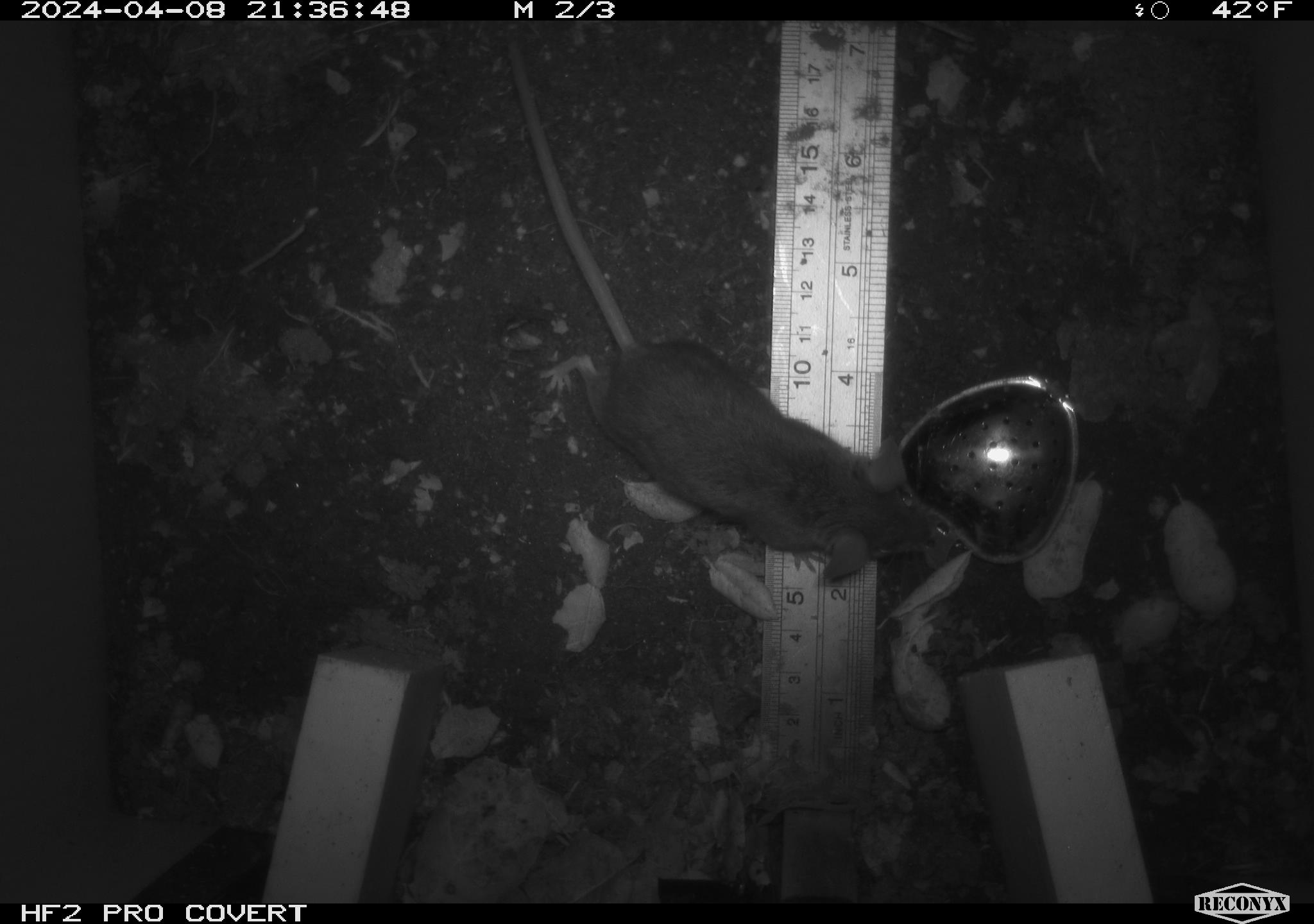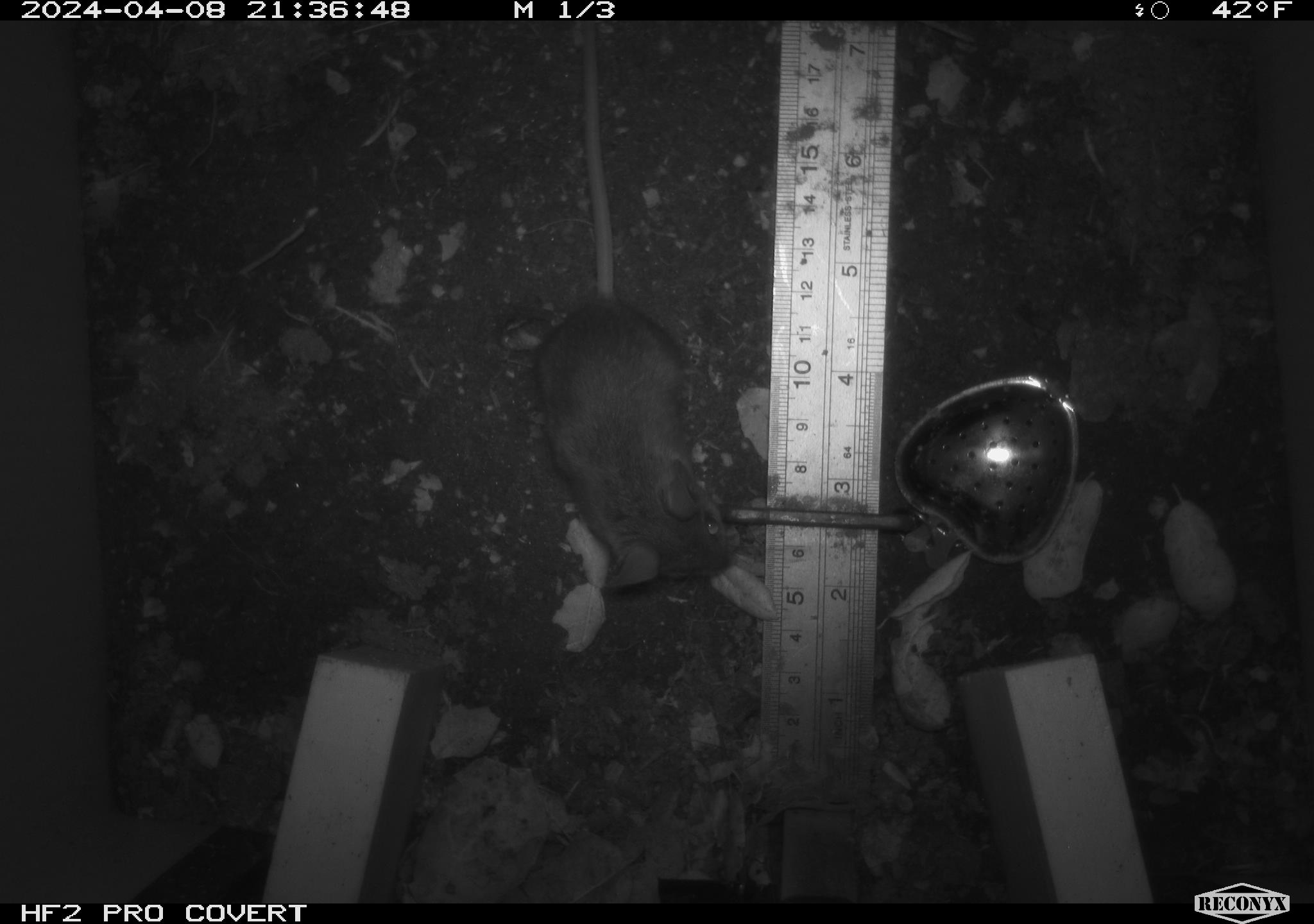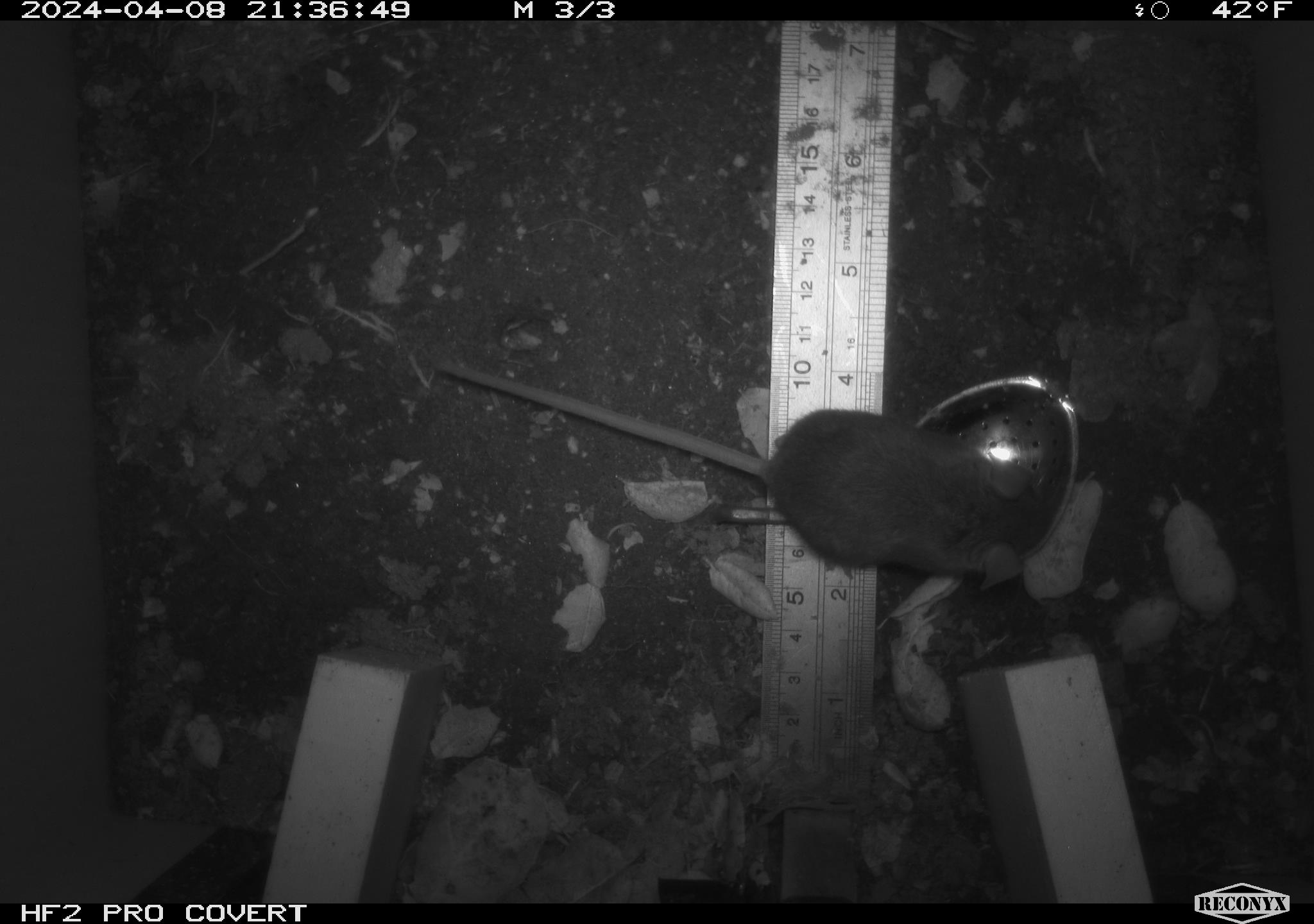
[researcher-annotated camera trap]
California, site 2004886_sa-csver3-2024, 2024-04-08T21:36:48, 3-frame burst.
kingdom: Animalia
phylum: Chordata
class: Mammalia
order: Rodentia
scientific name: Rodentia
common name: rodent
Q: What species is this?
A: Rodent (Rodentia).